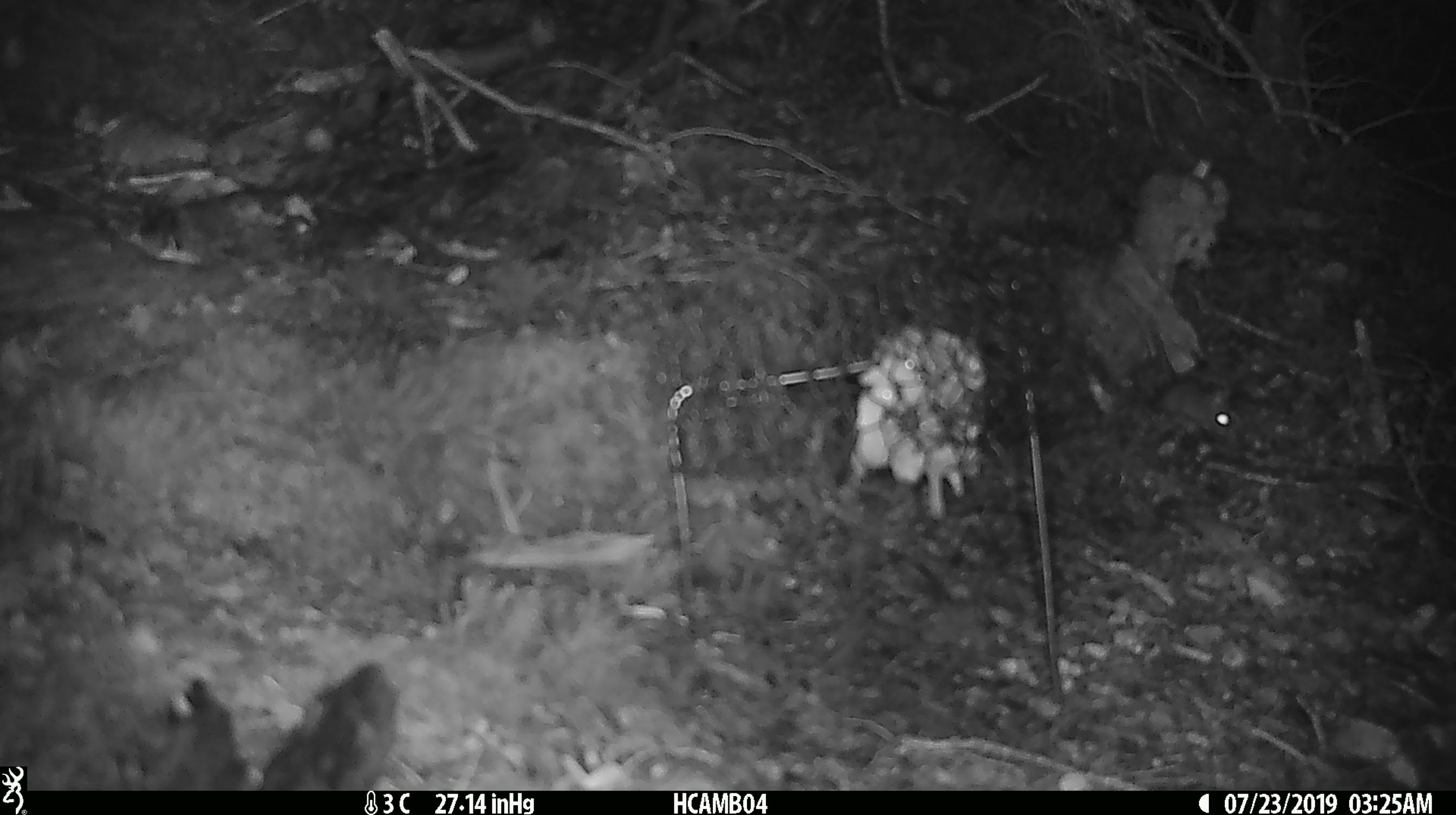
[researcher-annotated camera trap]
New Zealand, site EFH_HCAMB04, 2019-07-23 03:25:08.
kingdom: Animalia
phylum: Chordata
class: Mammalia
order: Rodentia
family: Muridae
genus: Mus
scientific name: Mus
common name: mouse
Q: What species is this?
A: Mouse (Mus).